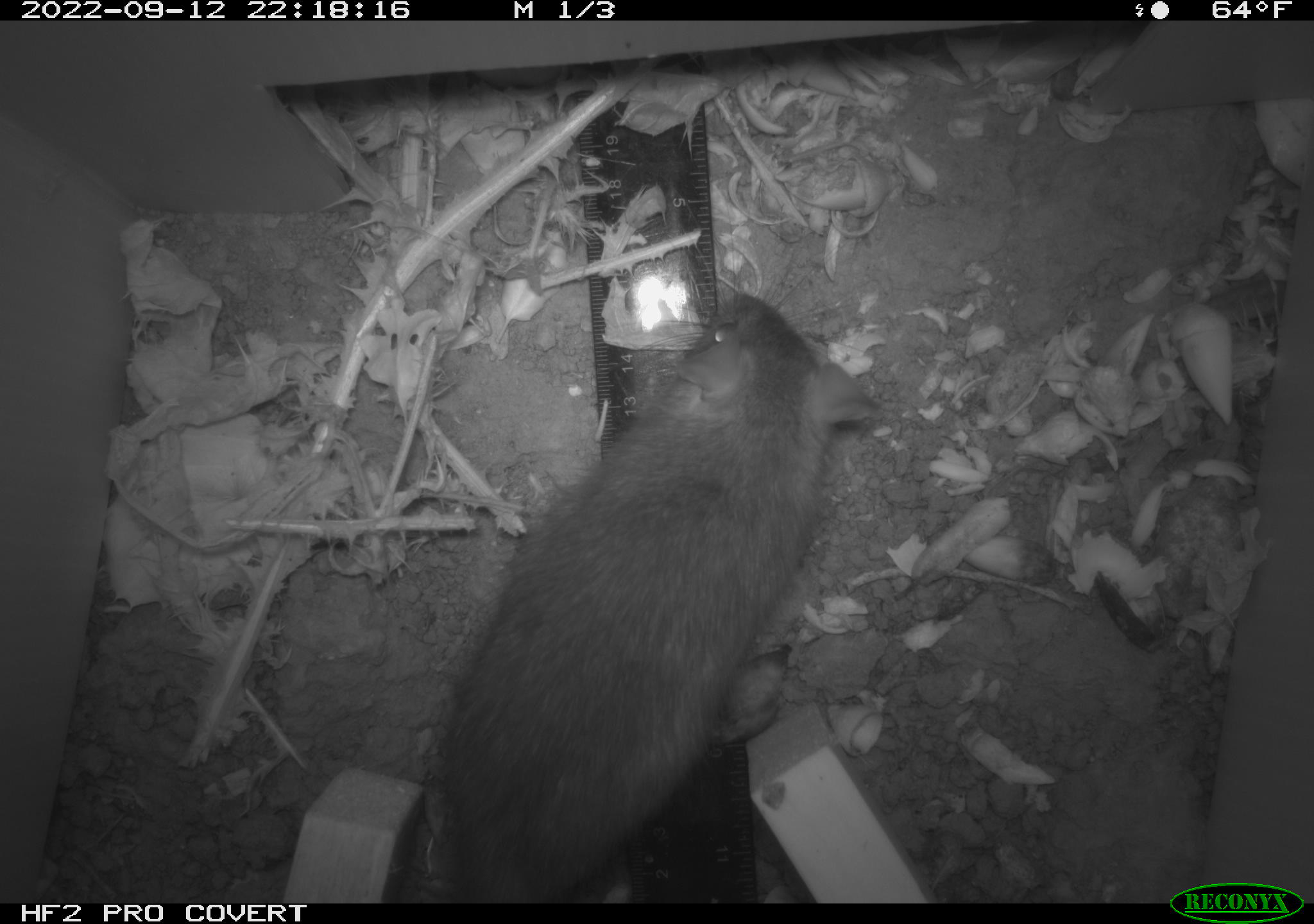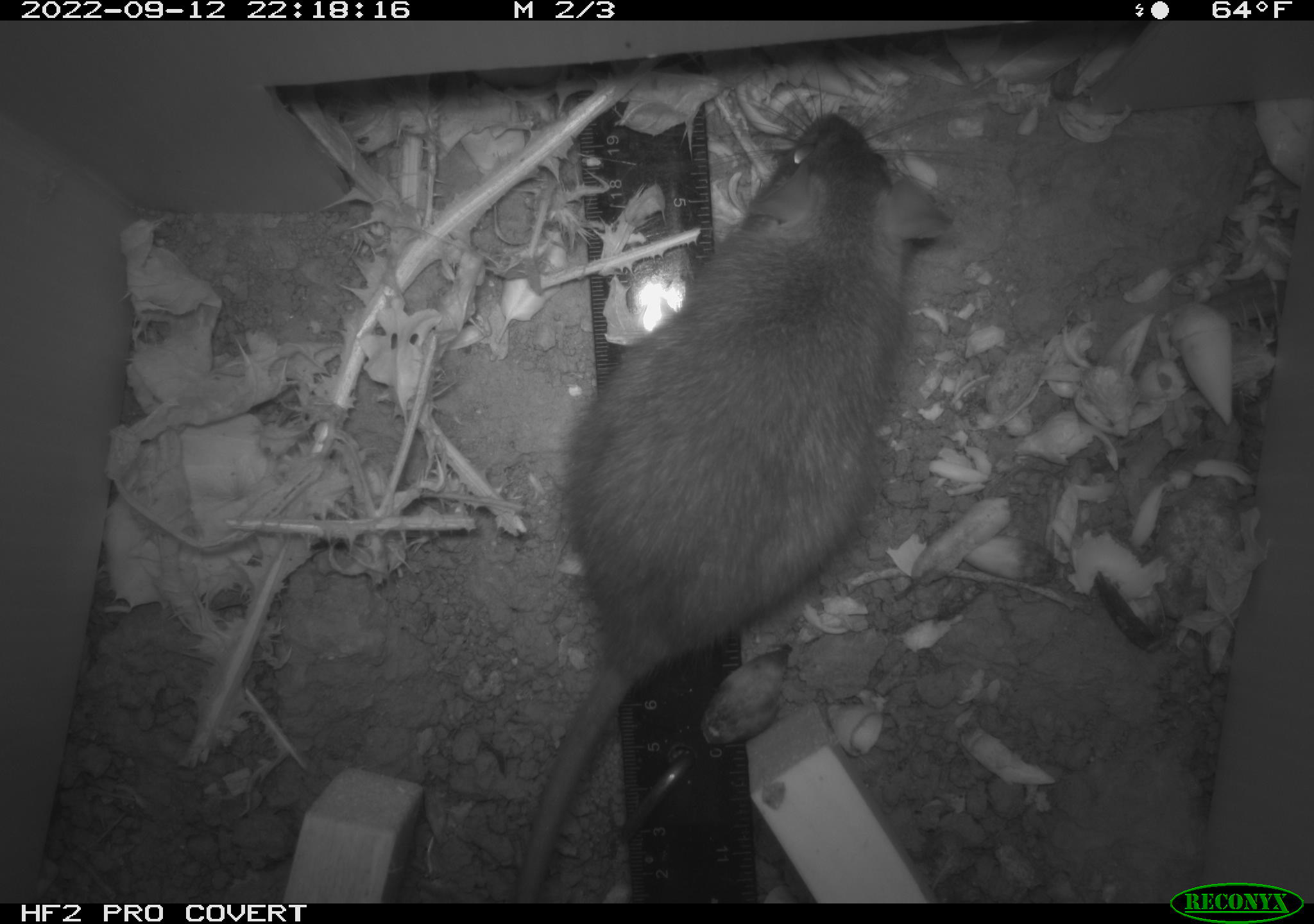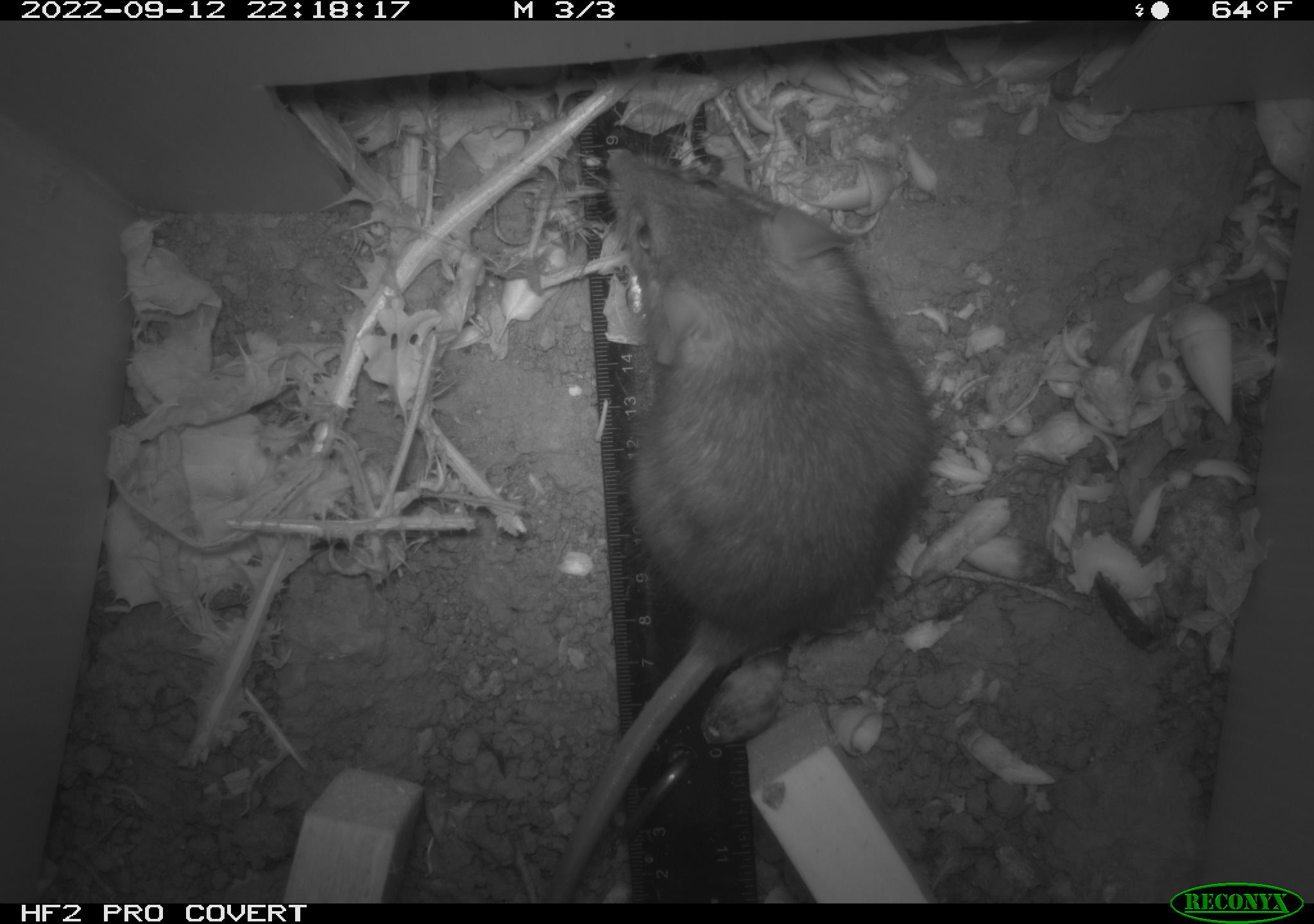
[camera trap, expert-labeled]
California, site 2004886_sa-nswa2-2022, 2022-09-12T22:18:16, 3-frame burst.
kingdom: Animalia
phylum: Chordata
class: Mammalia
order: Rodentia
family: Muridae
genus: Rattus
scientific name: Rattus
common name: rat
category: rattus species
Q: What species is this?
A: Rattus species (rat) (Rattus).